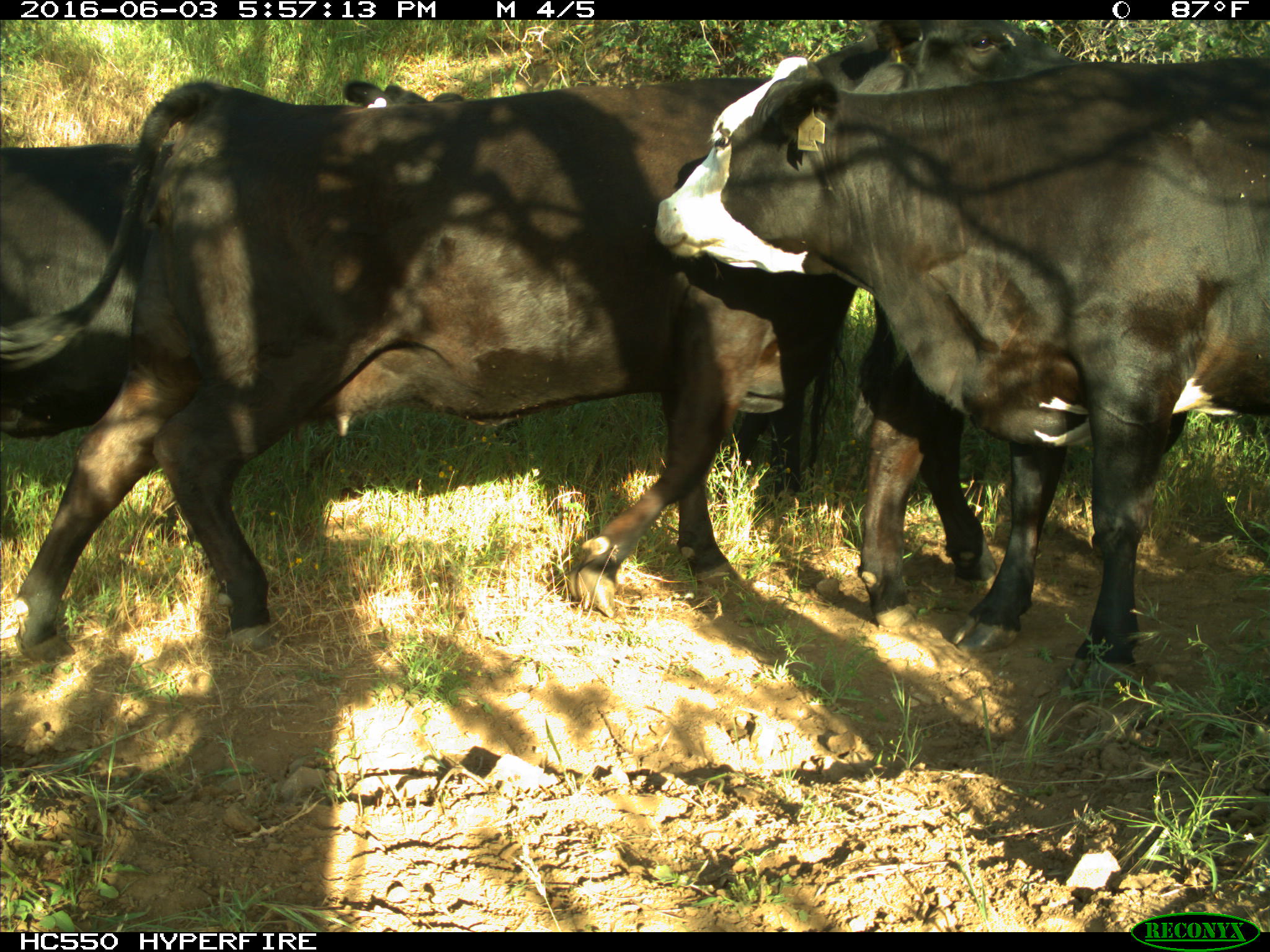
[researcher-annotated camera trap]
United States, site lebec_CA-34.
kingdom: Animalia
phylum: Chordata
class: Mammalia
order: Artiodactyla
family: Bovidae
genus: Bos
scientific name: Bos taurus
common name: domestic cow